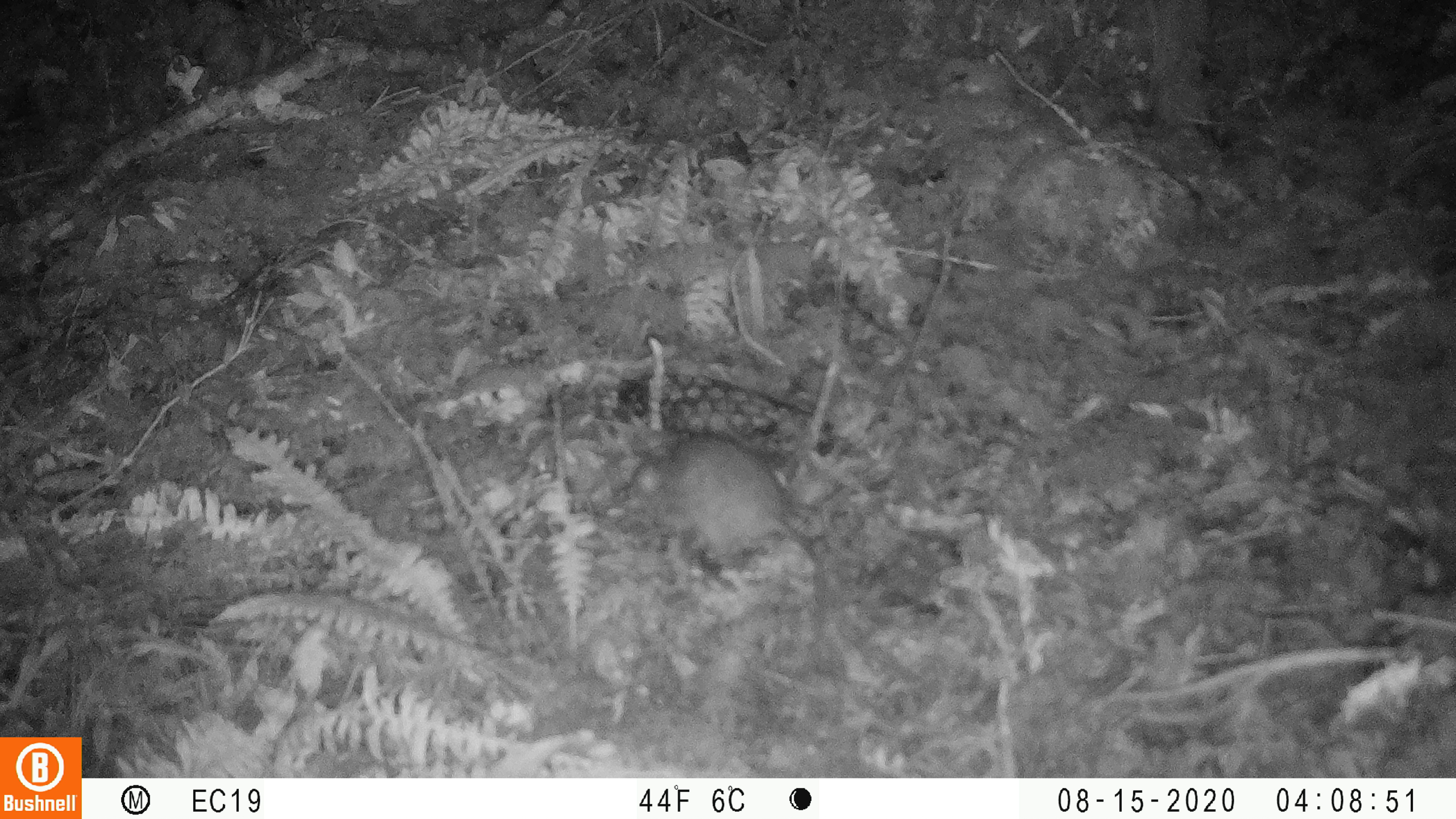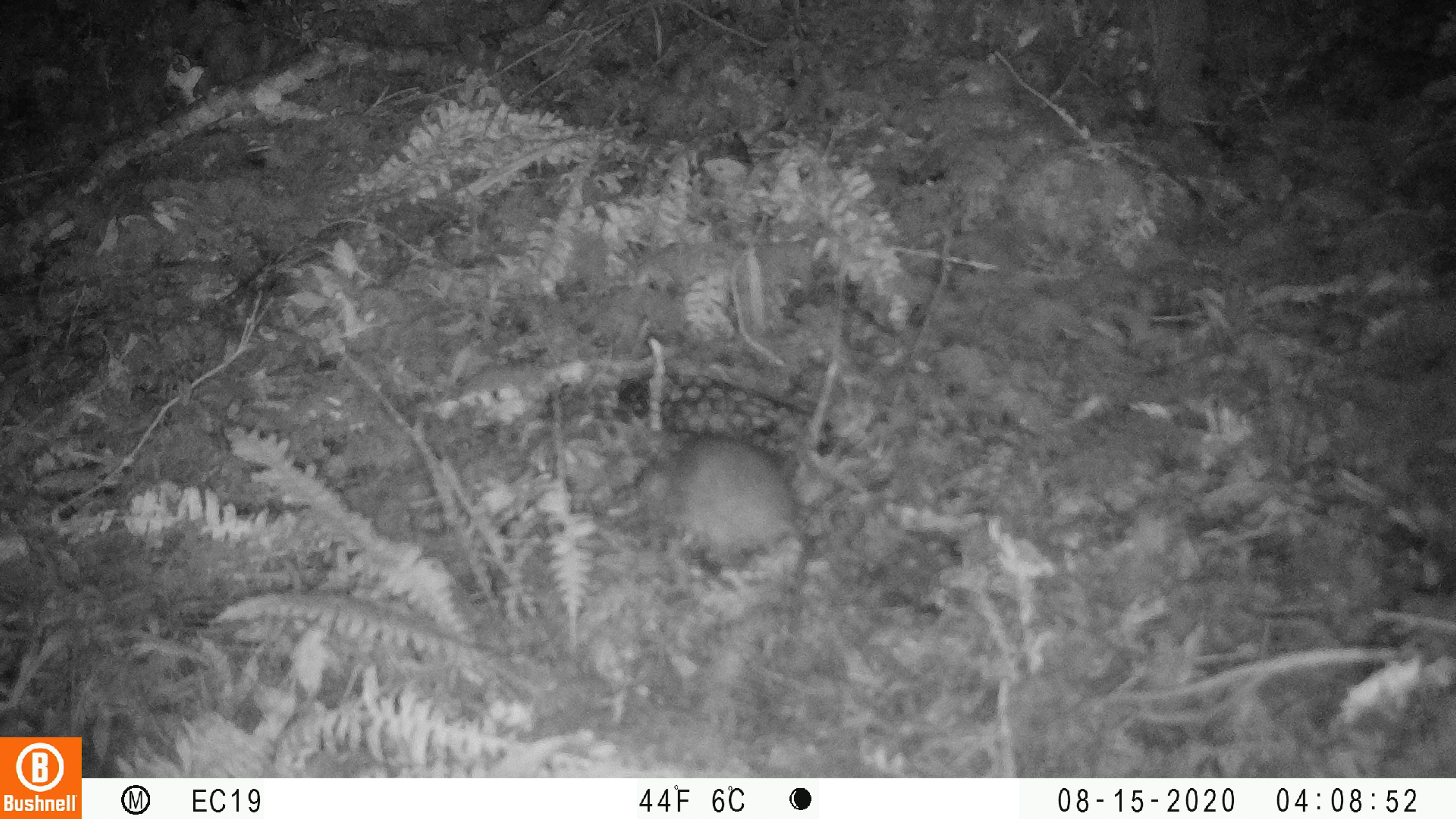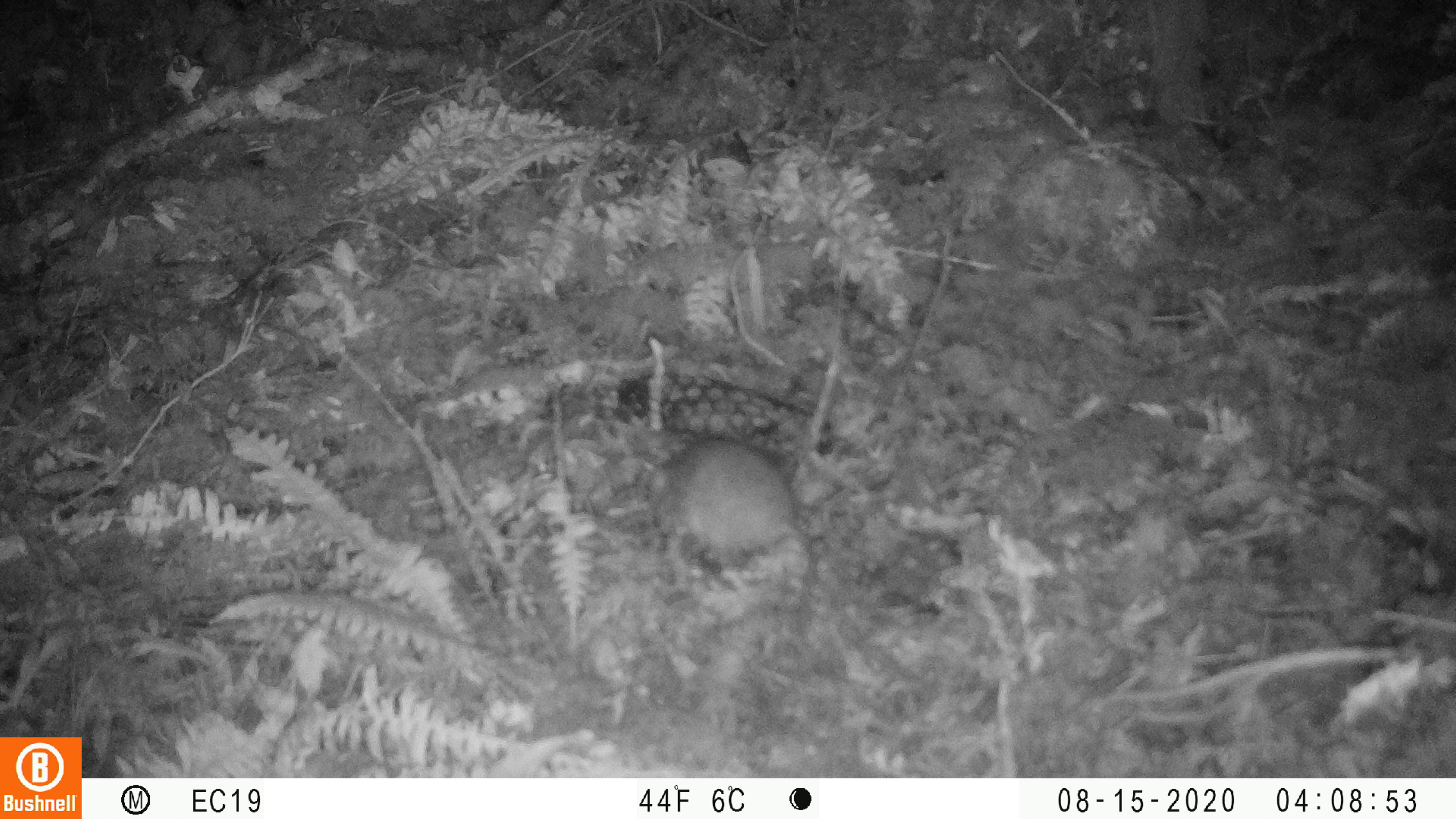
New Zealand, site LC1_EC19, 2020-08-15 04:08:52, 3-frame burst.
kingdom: Animalia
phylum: Chordata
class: Mammalia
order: Rodentia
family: Muridae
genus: Rattus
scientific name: Rattus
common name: rat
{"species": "rat (Rattus)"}